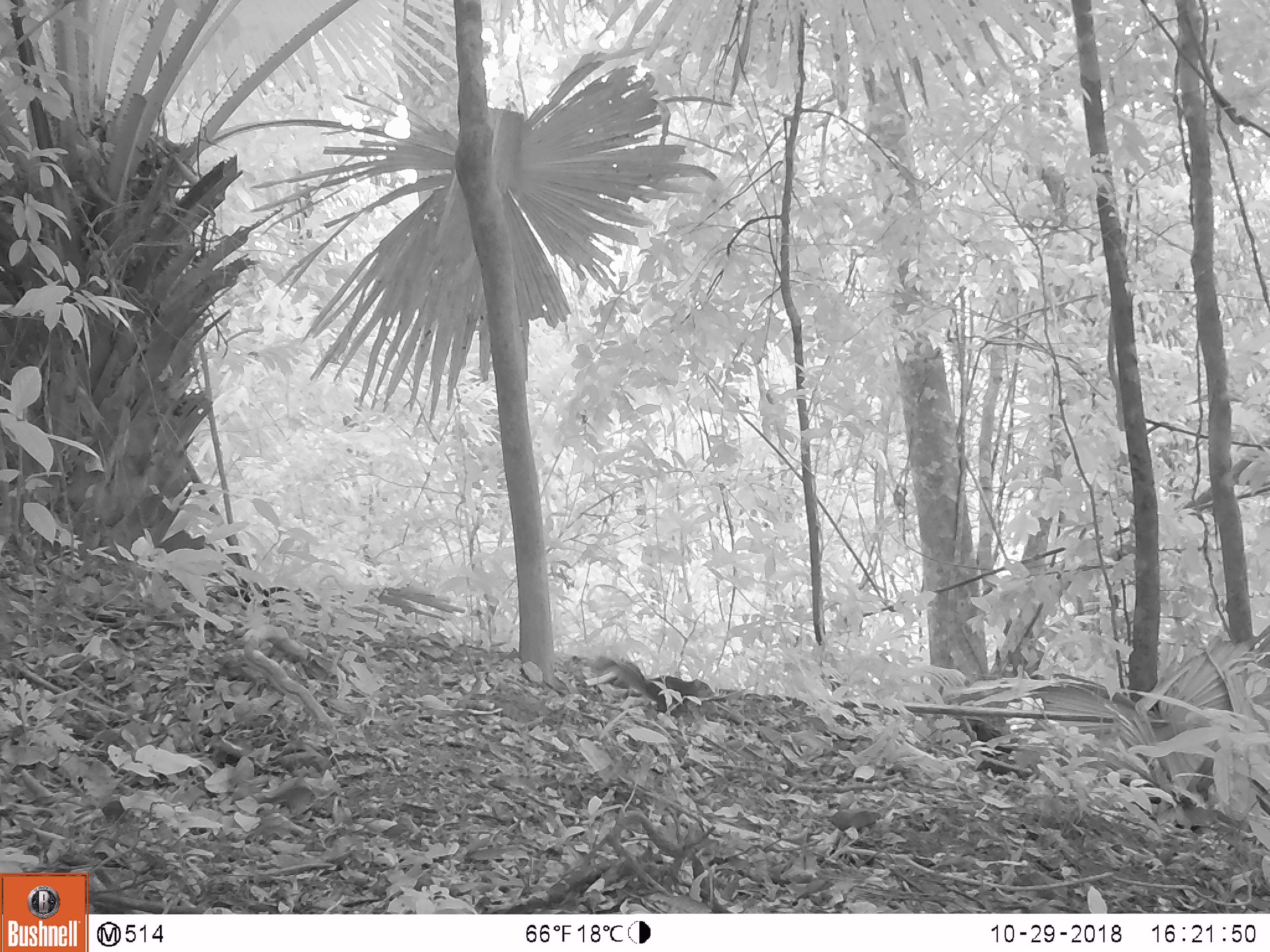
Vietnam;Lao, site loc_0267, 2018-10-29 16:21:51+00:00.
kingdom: Animalia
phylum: Chordata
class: Mammalia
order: Rodentia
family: Sciuridae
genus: Dremomys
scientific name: Dremomys rufigenis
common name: red-cheeked squirrel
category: red cheeked squirrel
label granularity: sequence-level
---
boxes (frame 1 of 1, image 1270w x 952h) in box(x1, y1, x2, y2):
red cheeked squirrel: box(593, 657, 715, 713)